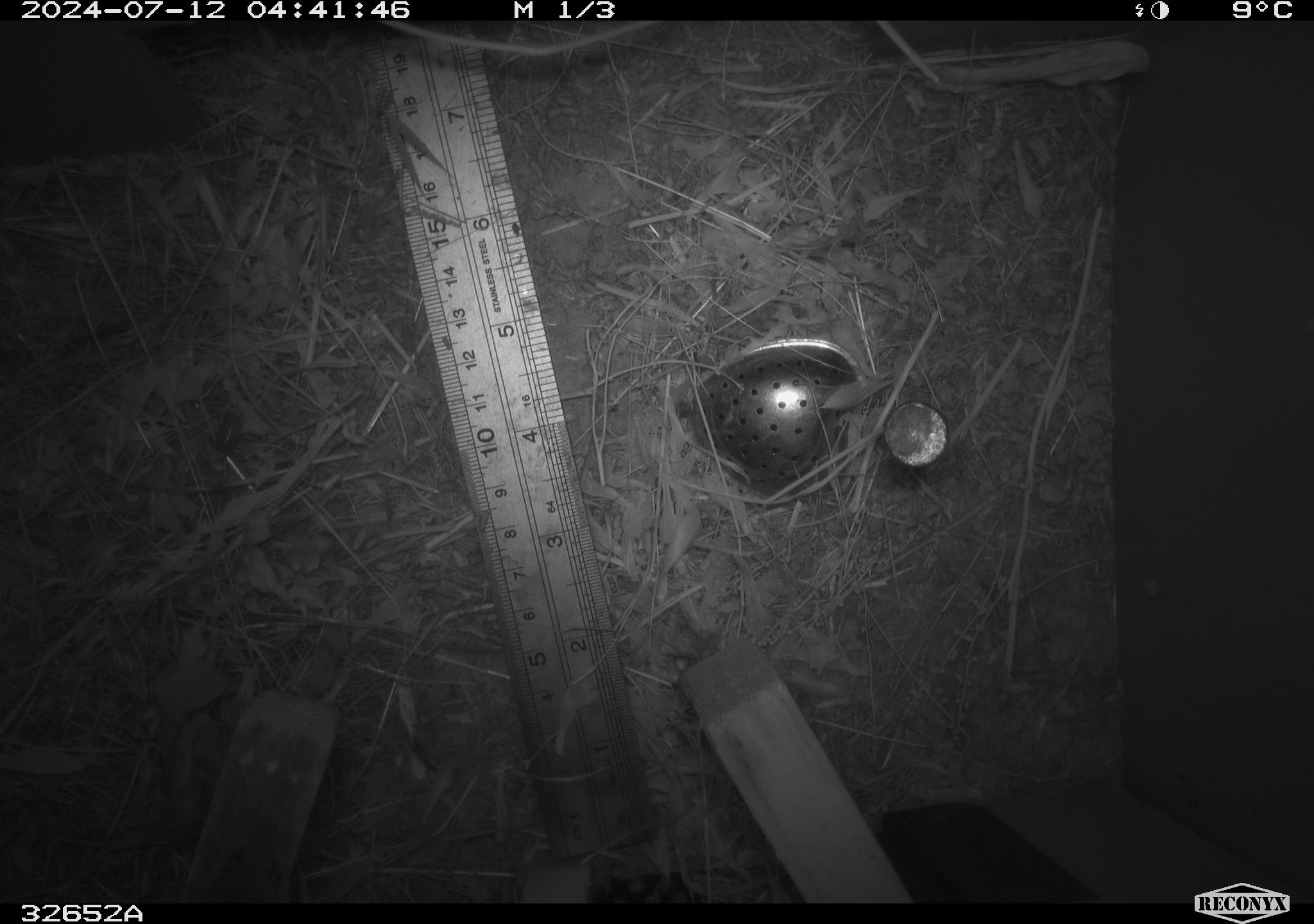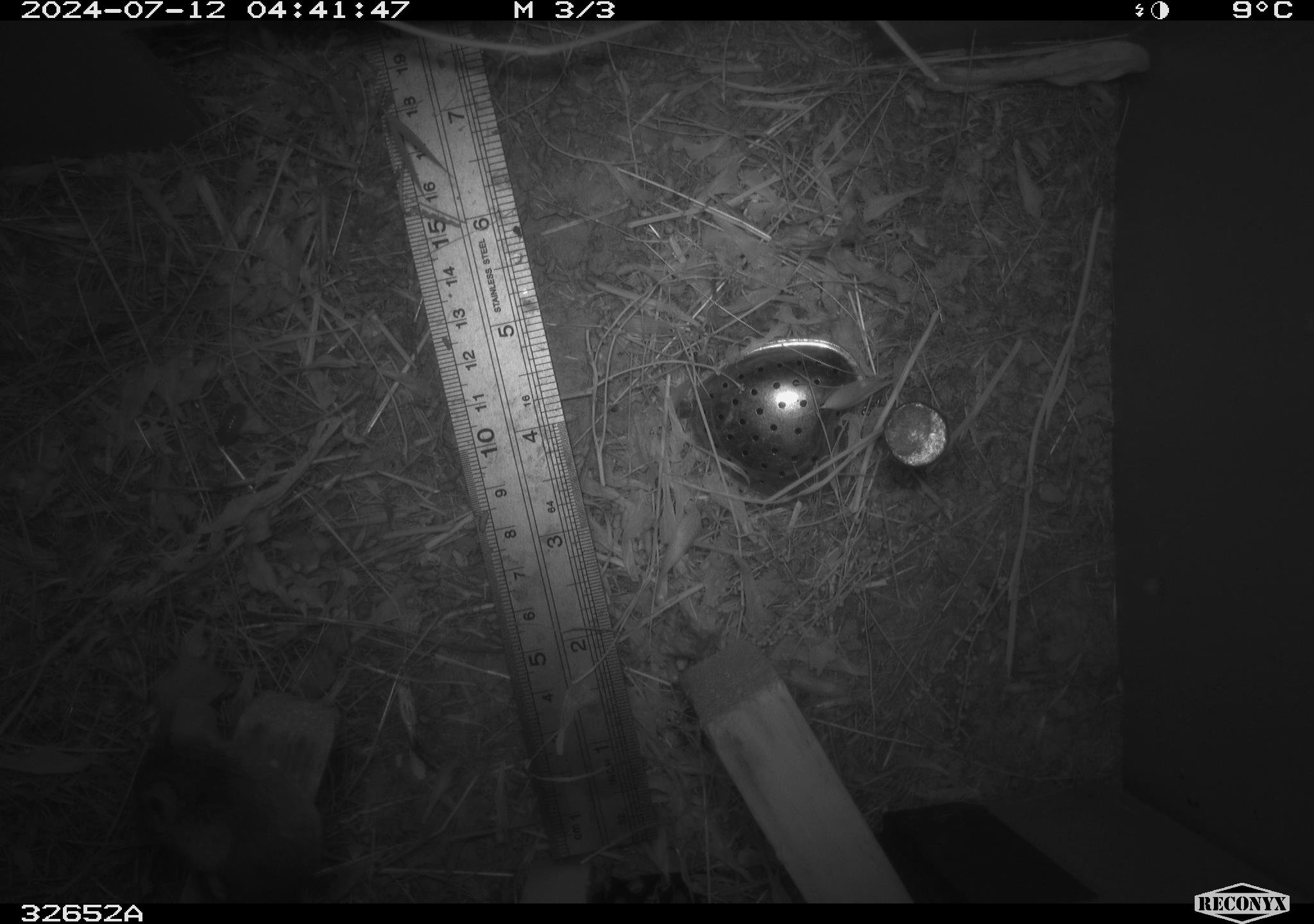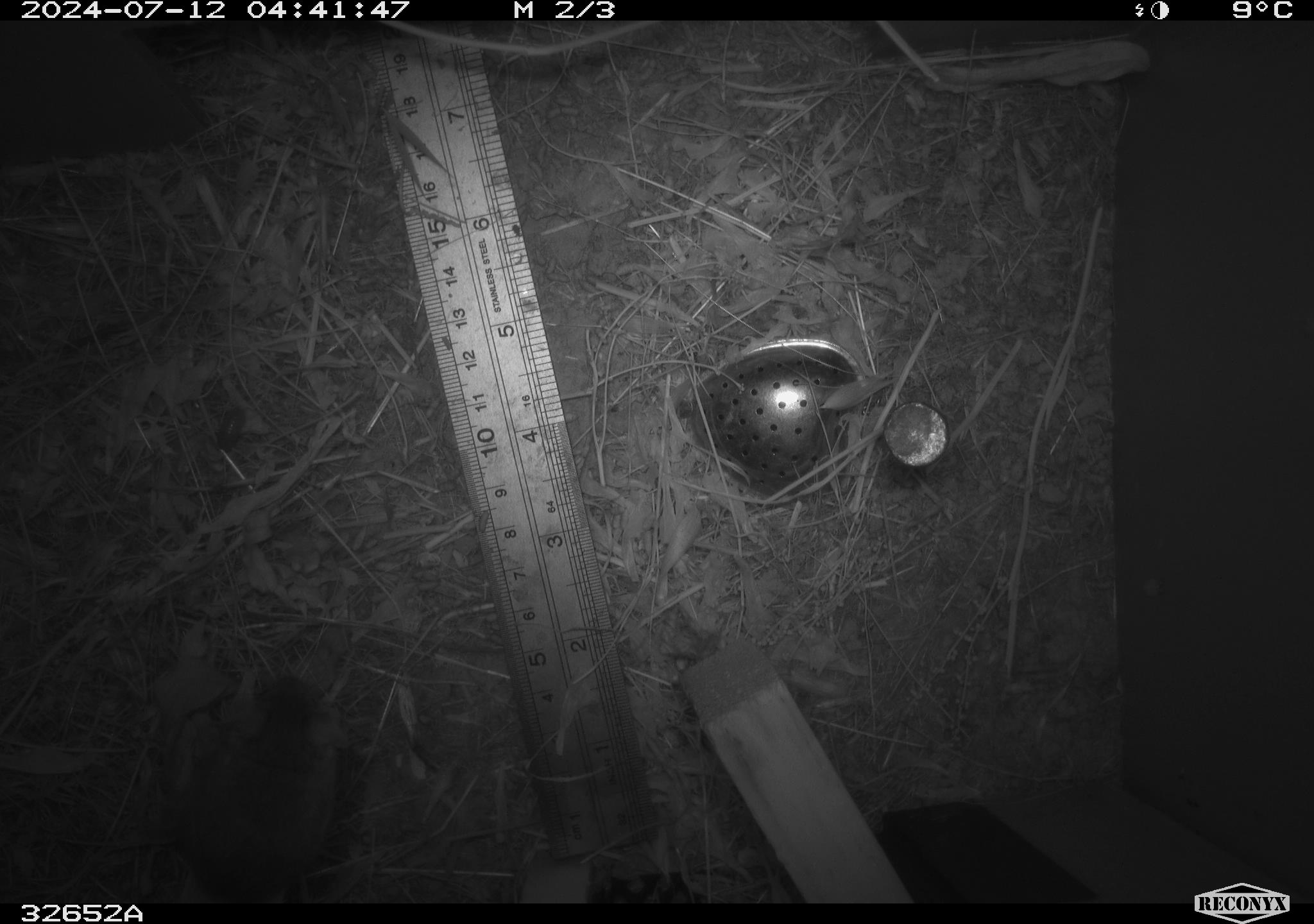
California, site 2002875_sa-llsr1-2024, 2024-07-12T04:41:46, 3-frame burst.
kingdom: Animalia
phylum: Chordata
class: Mammalia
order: Rodentia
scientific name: Rodentia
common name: mouse species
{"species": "mouse species (Rodentia)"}